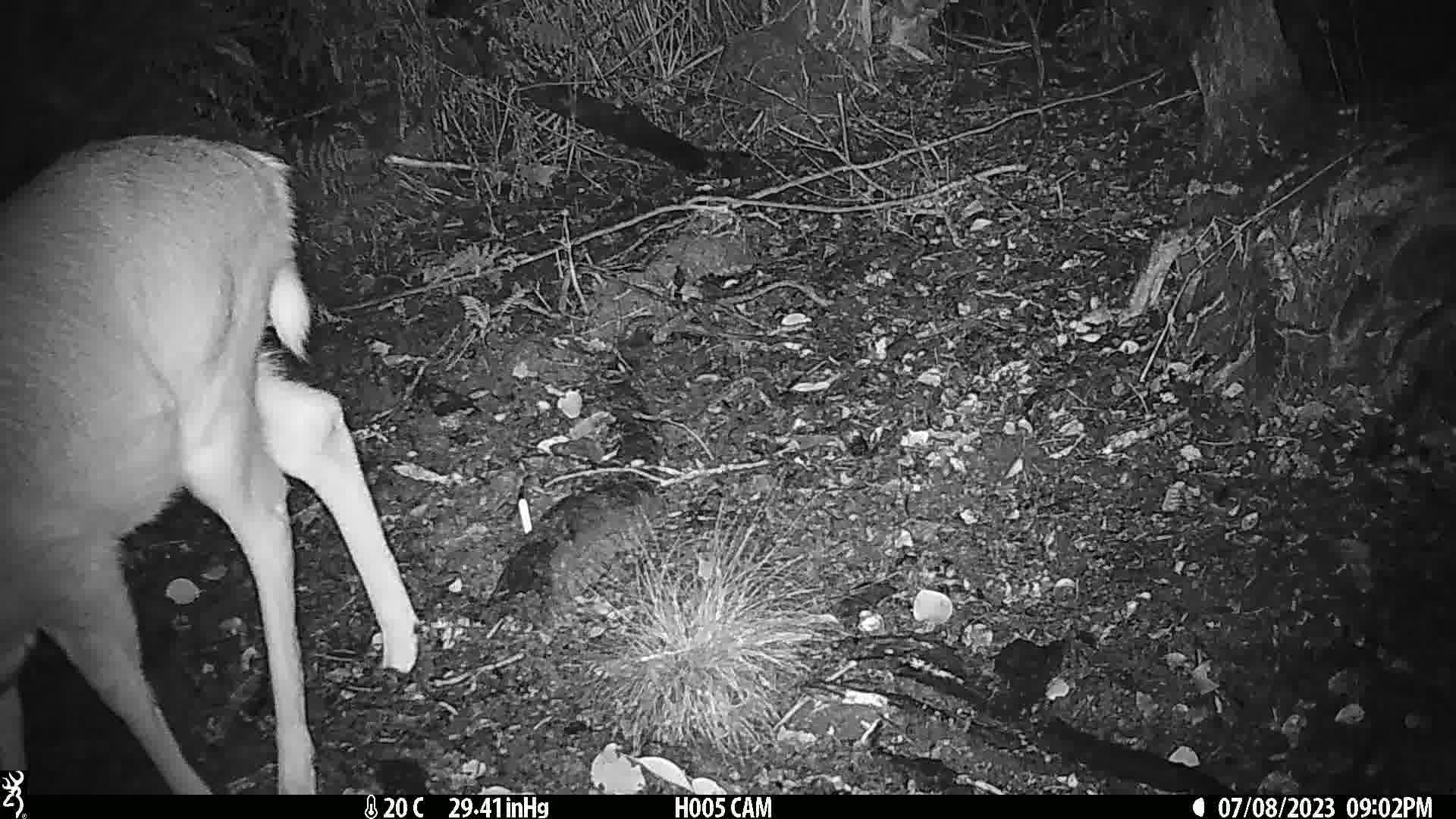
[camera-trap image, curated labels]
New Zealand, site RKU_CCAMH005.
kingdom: Animalia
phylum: Chordata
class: Mammalia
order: Artiodactyla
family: Cervidae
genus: Odocoileus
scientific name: Odocoileus virginianus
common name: white-tailed deer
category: white tailed deer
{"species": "white tailed deer (white-tailed deer) (Odocoileus virginianus)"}